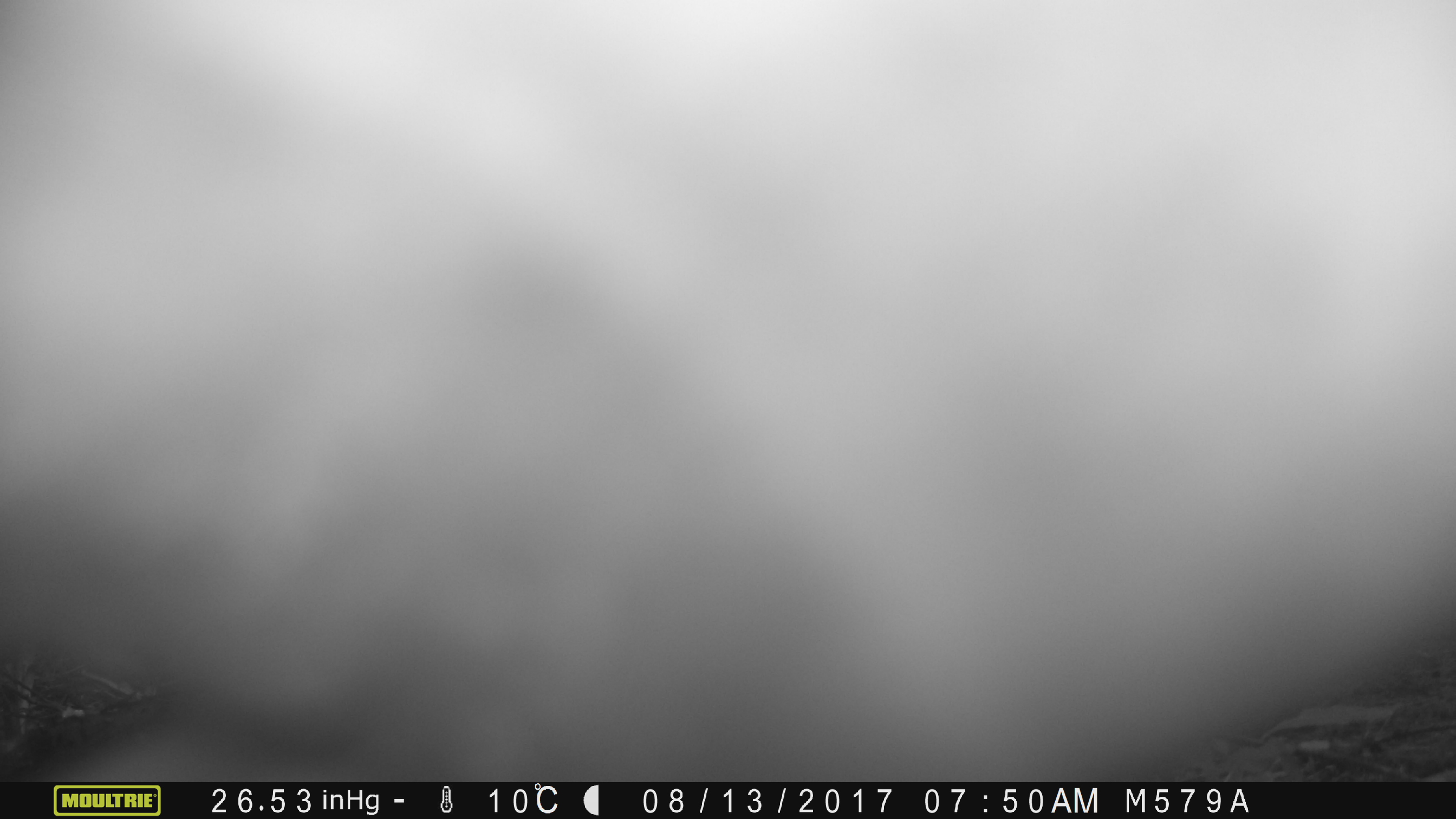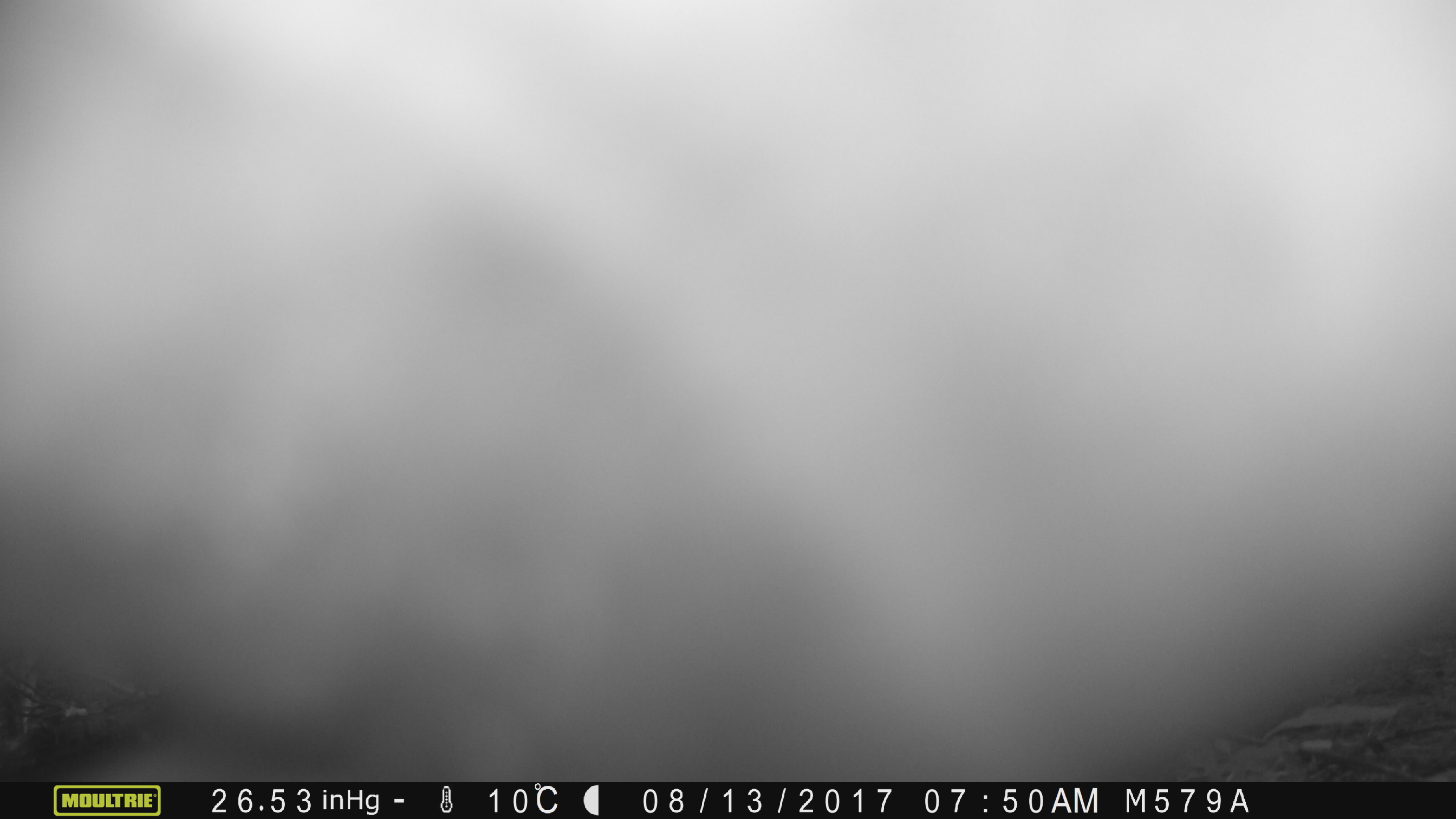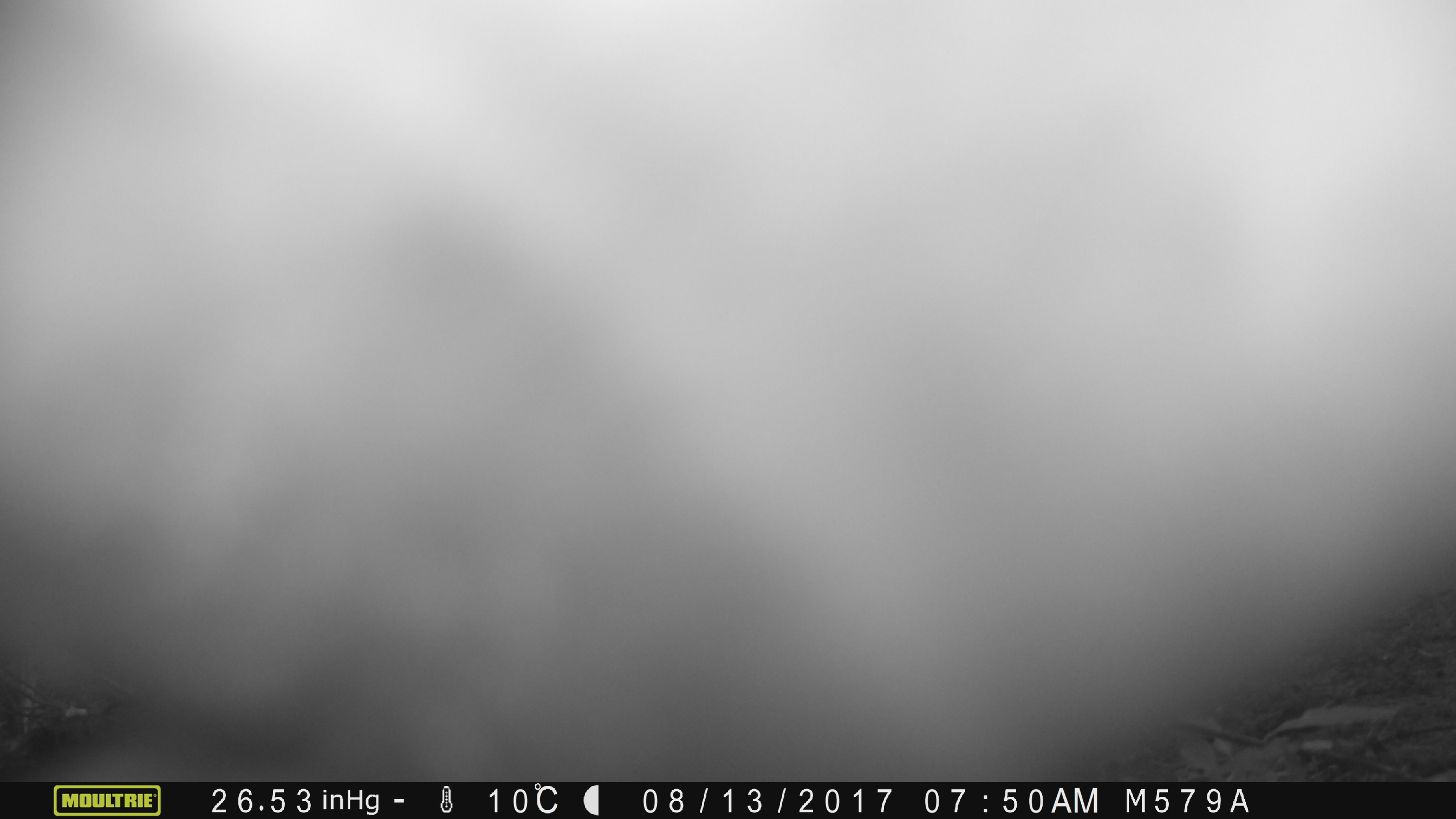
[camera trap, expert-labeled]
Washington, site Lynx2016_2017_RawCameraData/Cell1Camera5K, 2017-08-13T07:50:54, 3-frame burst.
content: unidentified animal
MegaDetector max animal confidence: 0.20